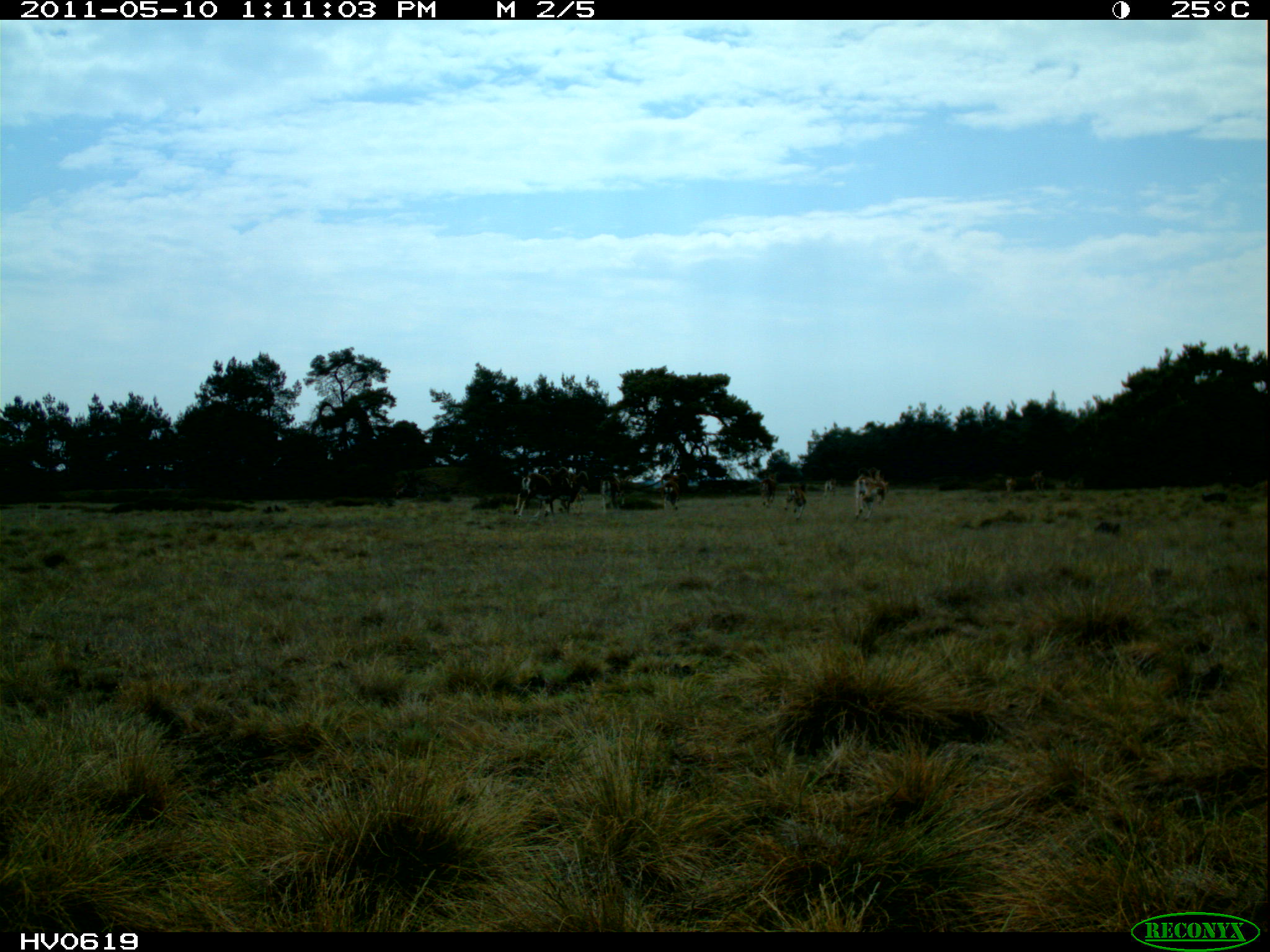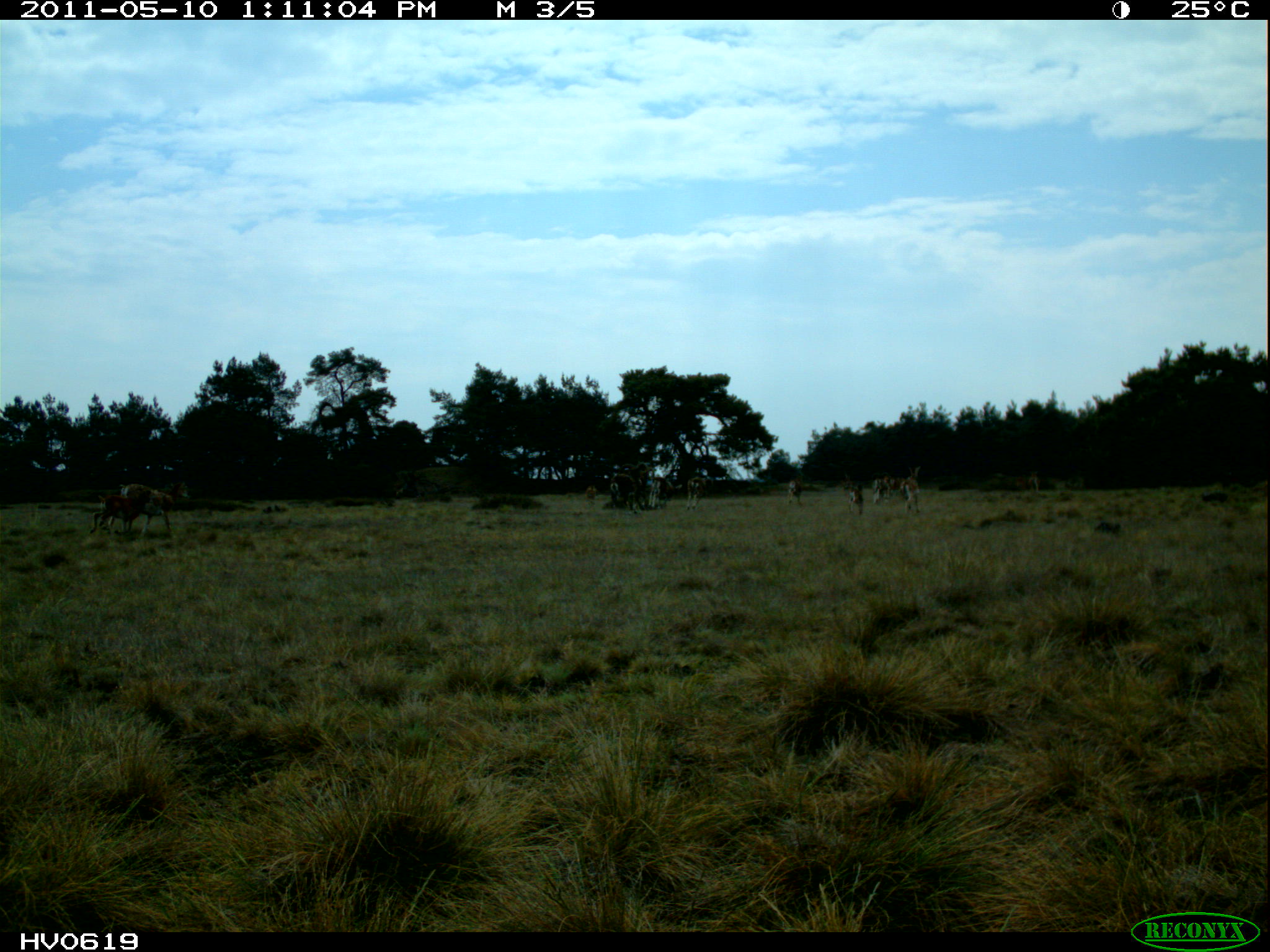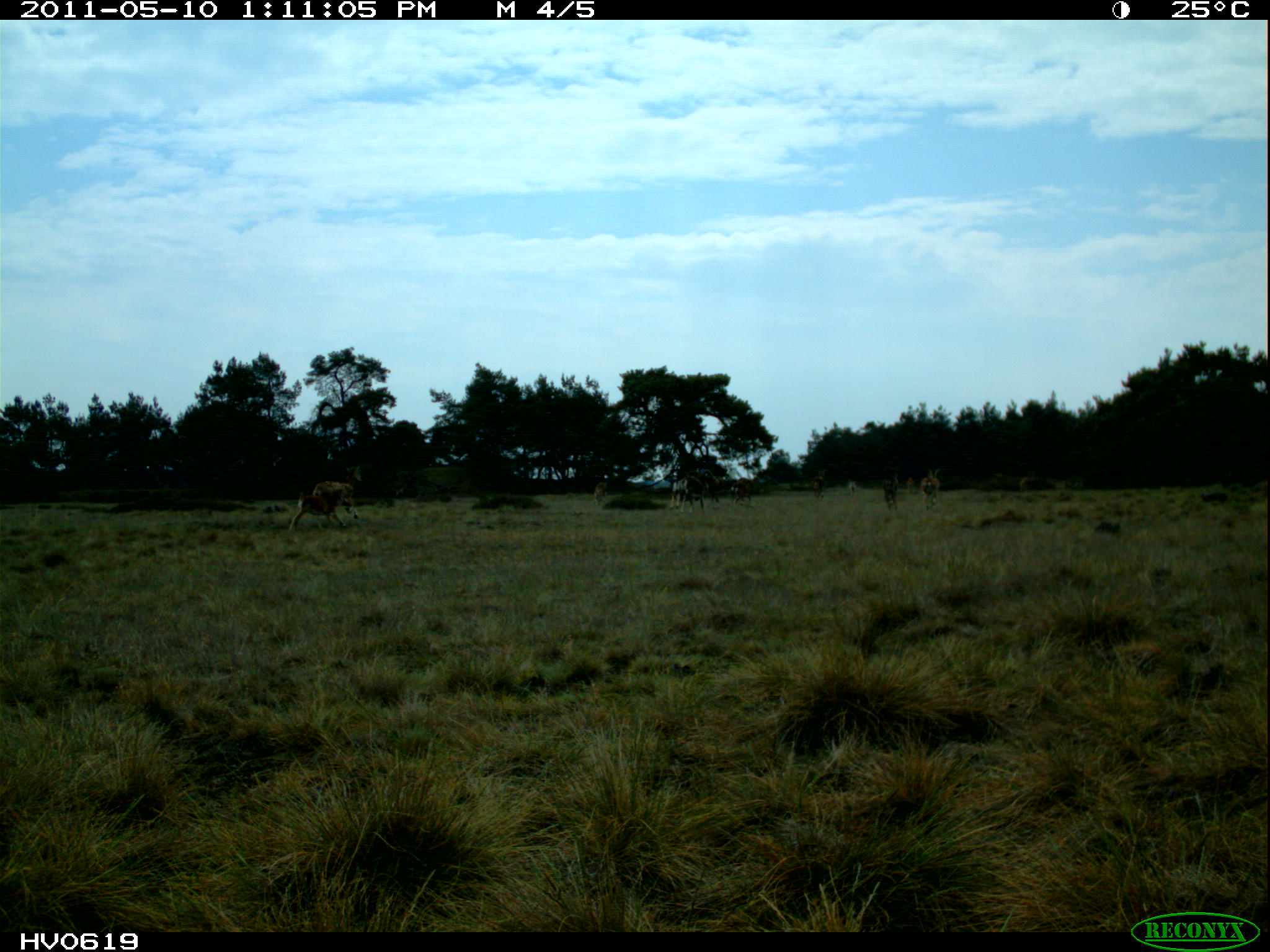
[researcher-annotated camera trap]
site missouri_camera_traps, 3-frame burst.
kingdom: Animalia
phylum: Chordata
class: Mammalia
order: Artiodactyla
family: Bovidae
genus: Ovis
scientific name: Ovis ammon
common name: mouflon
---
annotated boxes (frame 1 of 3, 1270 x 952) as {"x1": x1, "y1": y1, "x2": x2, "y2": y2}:
mouflon: {"x1": 787, "y1": 482, "x2": 815, "y2": 521}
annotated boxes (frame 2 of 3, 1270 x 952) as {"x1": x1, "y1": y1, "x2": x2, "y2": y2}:
mouflon: {"x1": 785, "y1": 477, "x2": 812, "y2": 514}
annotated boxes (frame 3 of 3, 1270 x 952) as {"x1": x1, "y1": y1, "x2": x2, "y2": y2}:
mouflon: {"x1": 918, "y1": 467, "x2": 946, "y2": 514}